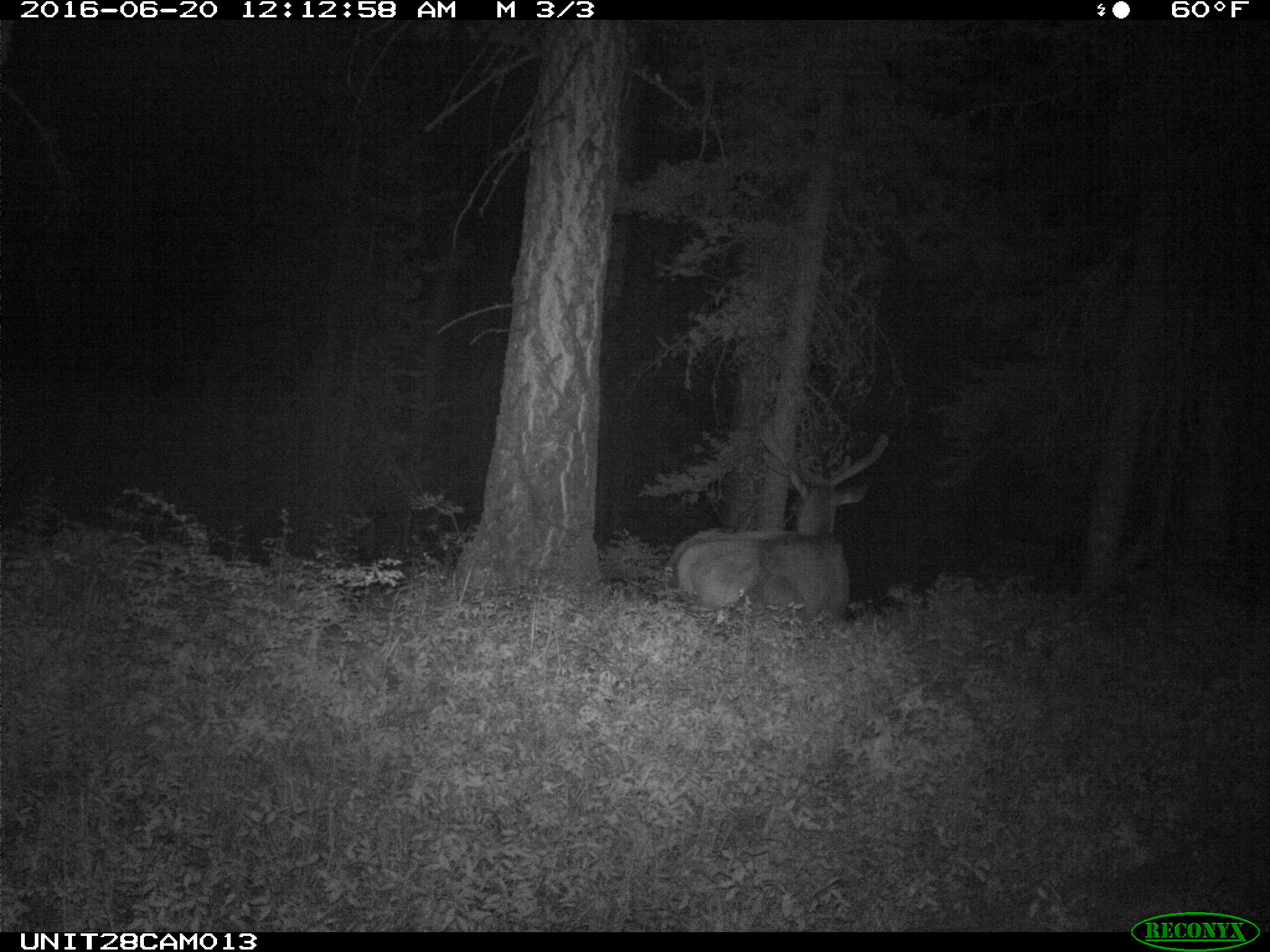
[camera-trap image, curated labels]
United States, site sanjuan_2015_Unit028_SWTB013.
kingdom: Animalia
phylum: Chordata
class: Mammalia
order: Artiodactyla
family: Cervidae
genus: Cervus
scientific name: Cervus elaphus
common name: red deer